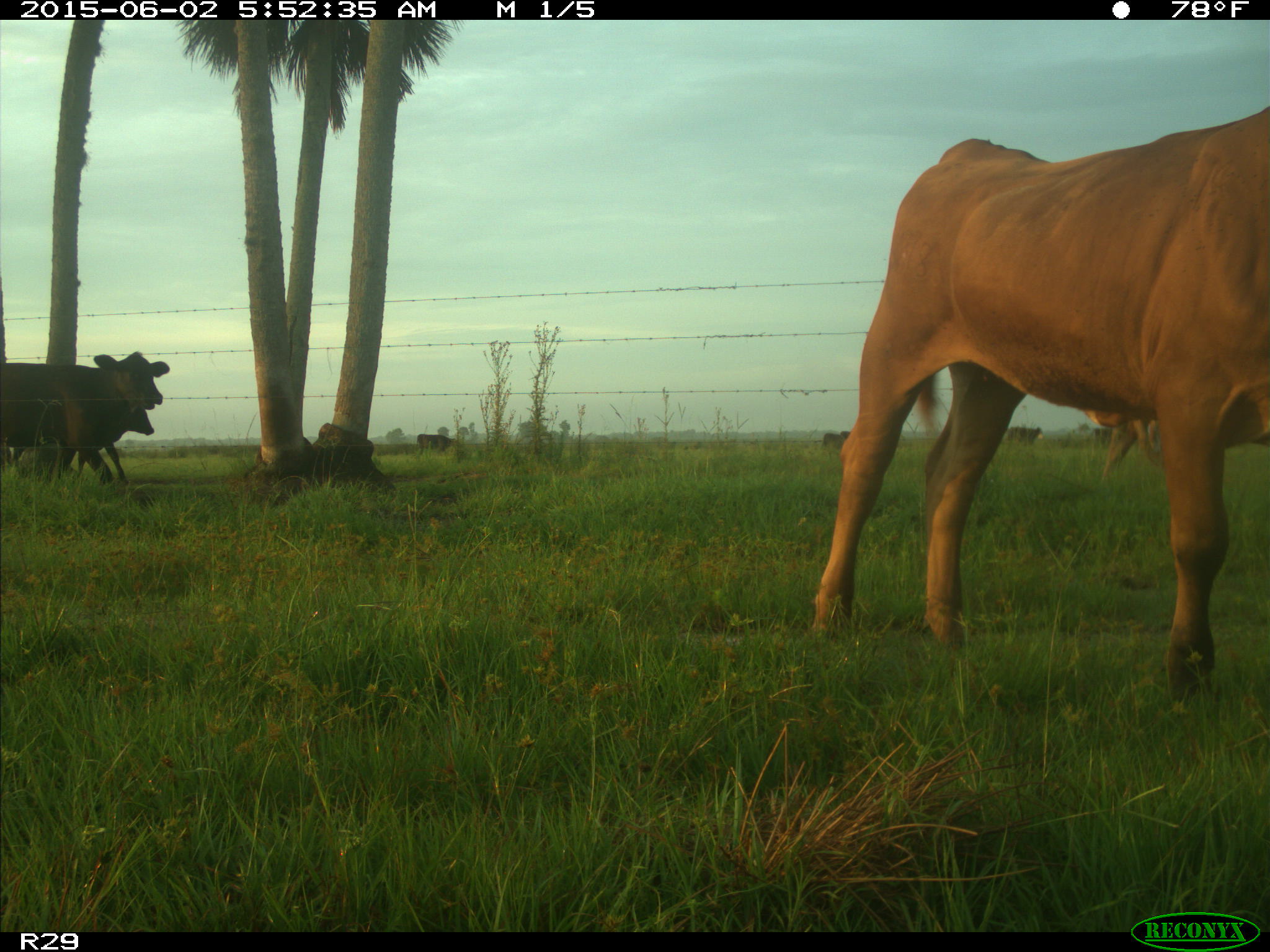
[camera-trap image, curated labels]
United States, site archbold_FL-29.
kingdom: Animalia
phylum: Chordata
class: Mammalia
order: Artiodactyla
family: Bovidae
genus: Bos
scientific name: Bos taurus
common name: domestic cow